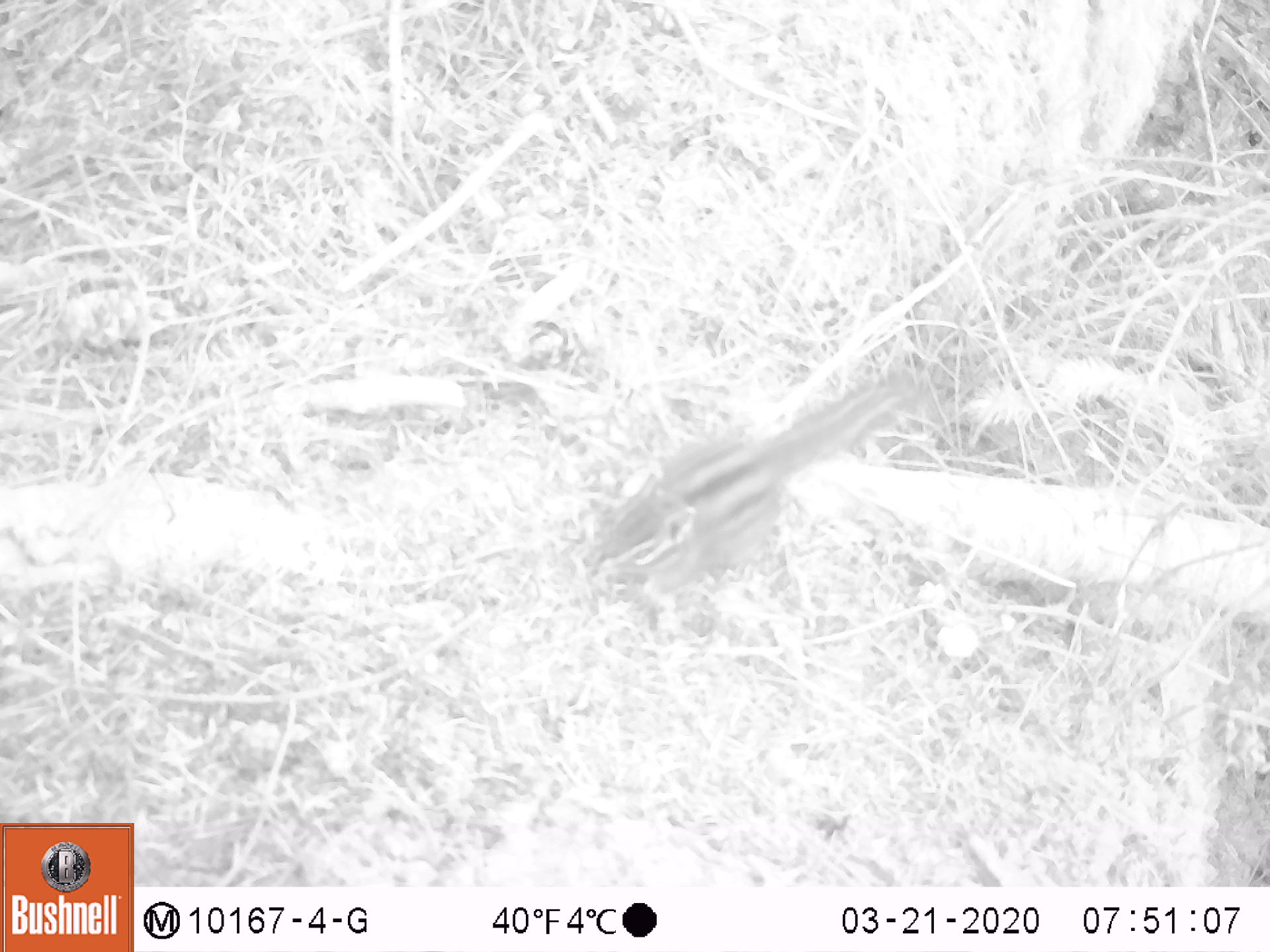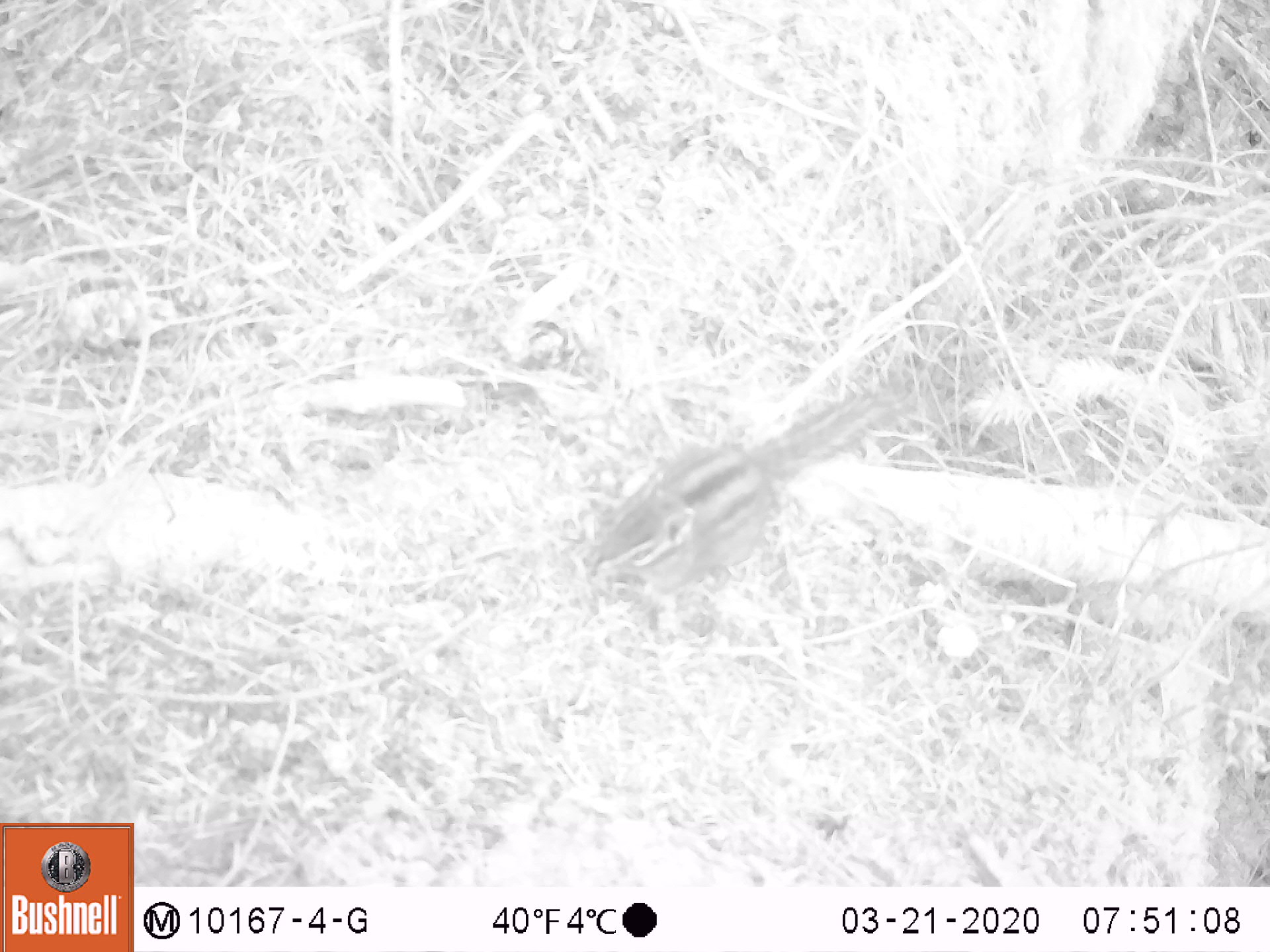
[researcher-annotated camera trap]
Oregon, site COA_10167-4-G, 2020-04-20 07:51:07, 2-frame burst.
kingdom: Animalia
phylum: Chordata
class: Mammalia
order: Rodentia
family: Sciuridae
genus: Neotamias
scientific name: Neotamias townsendii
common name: townsend's chipmunk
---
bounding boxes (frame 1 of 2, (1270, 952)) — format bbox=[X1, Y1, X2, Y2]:
townsend's chipmunk: bbox=[580, 362, 938, 587]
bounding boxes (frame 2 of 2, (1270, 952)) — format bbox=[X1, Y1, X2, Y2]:
townsend's chipmunk: bbox=[572, 371, 924, 596]